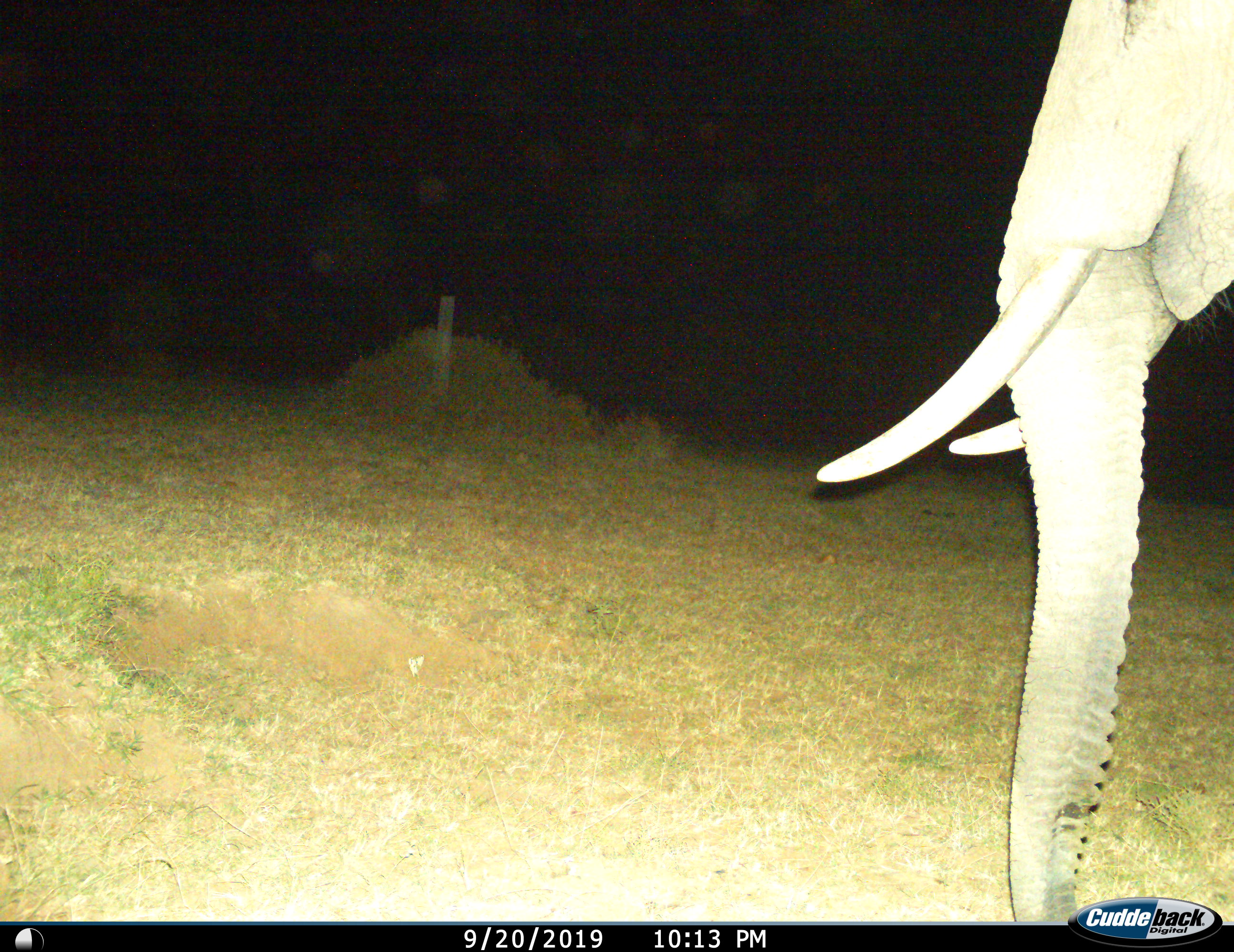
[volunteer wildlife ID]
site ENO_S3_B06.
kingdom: Animalia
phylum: Chordata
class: Mammalia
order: Proboscidea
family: Elephantidae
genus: Loxodonta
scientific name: Loxodonta africana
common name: african bush elephant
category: elephant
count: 1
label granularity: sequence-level